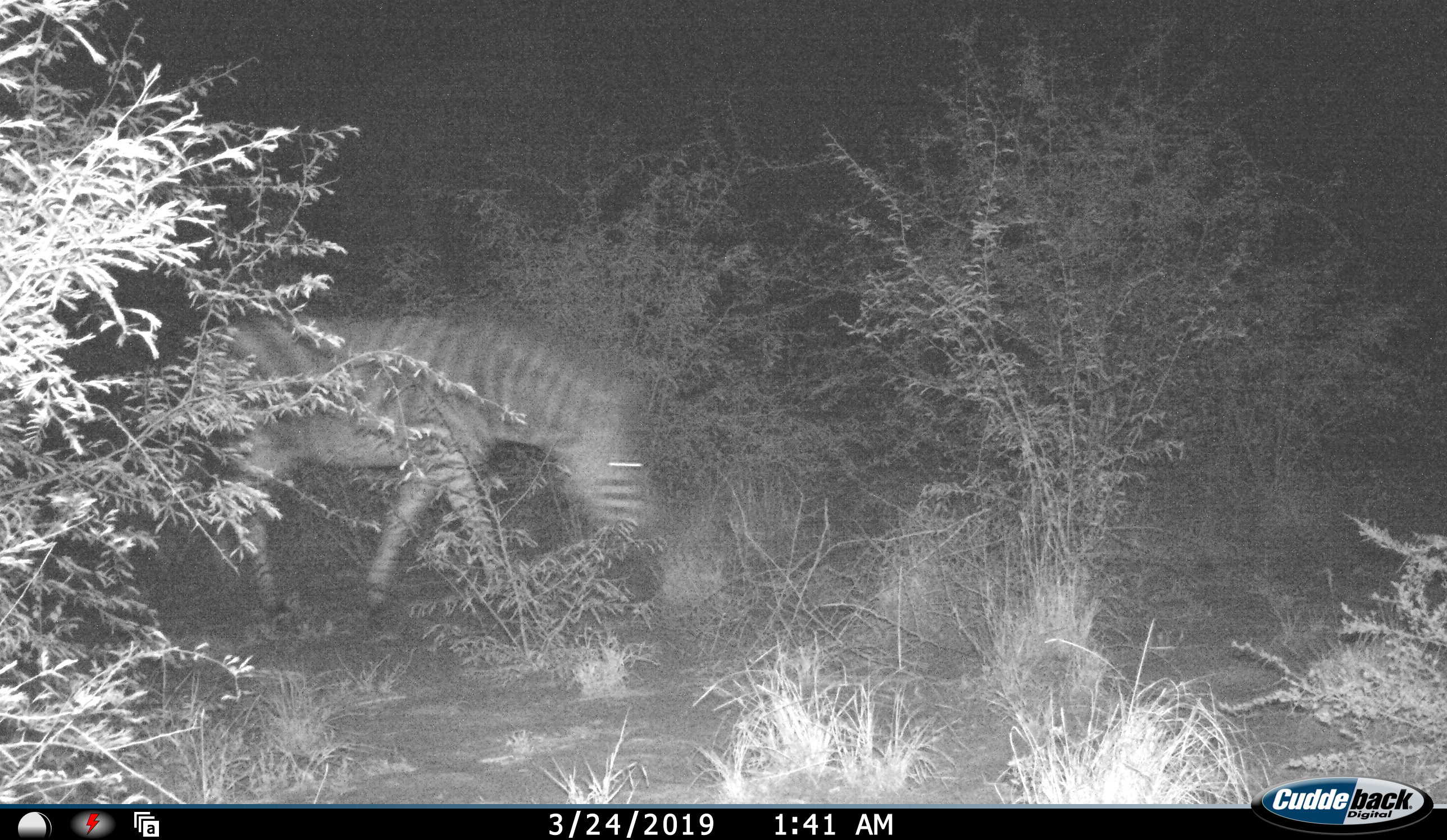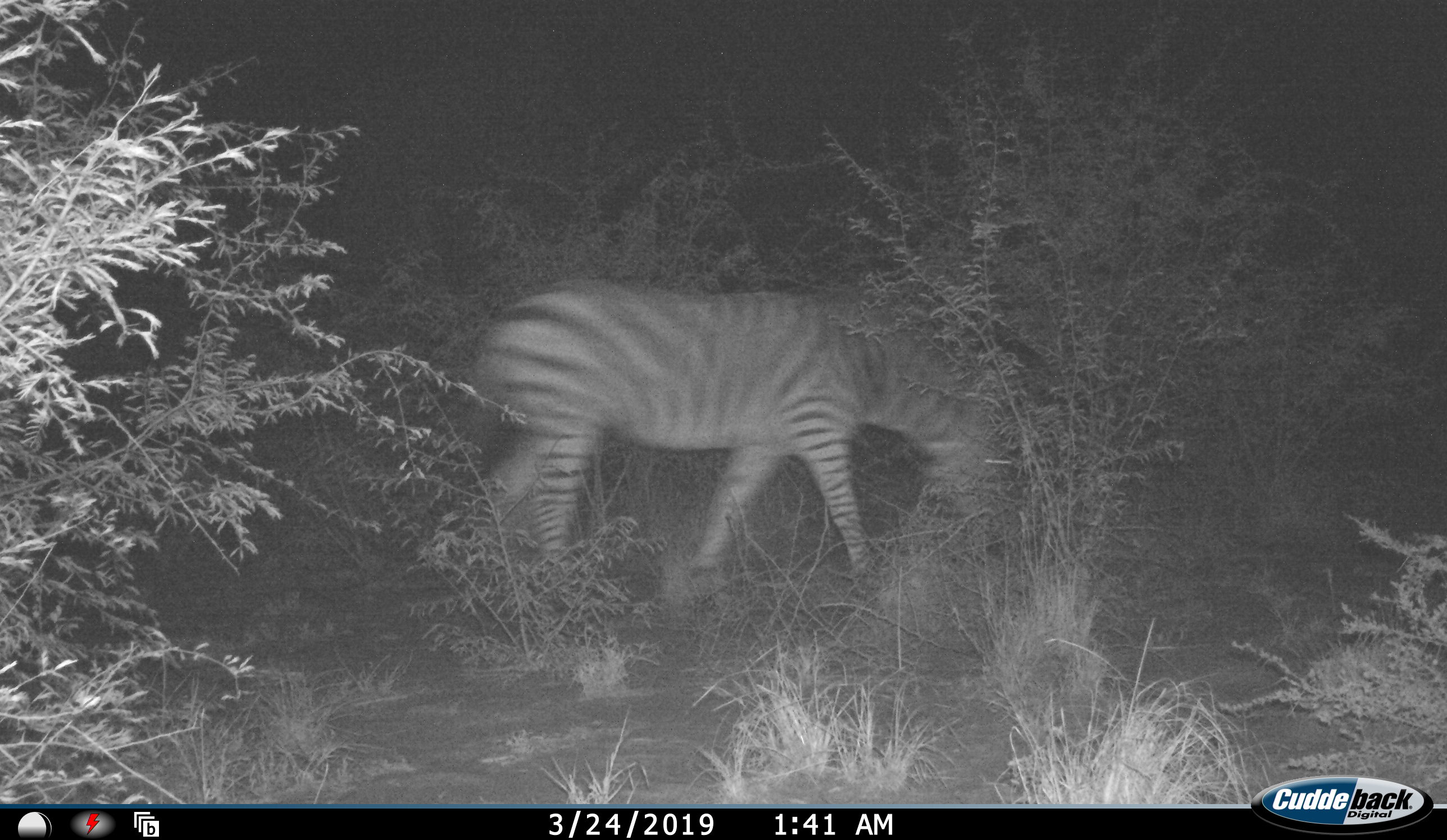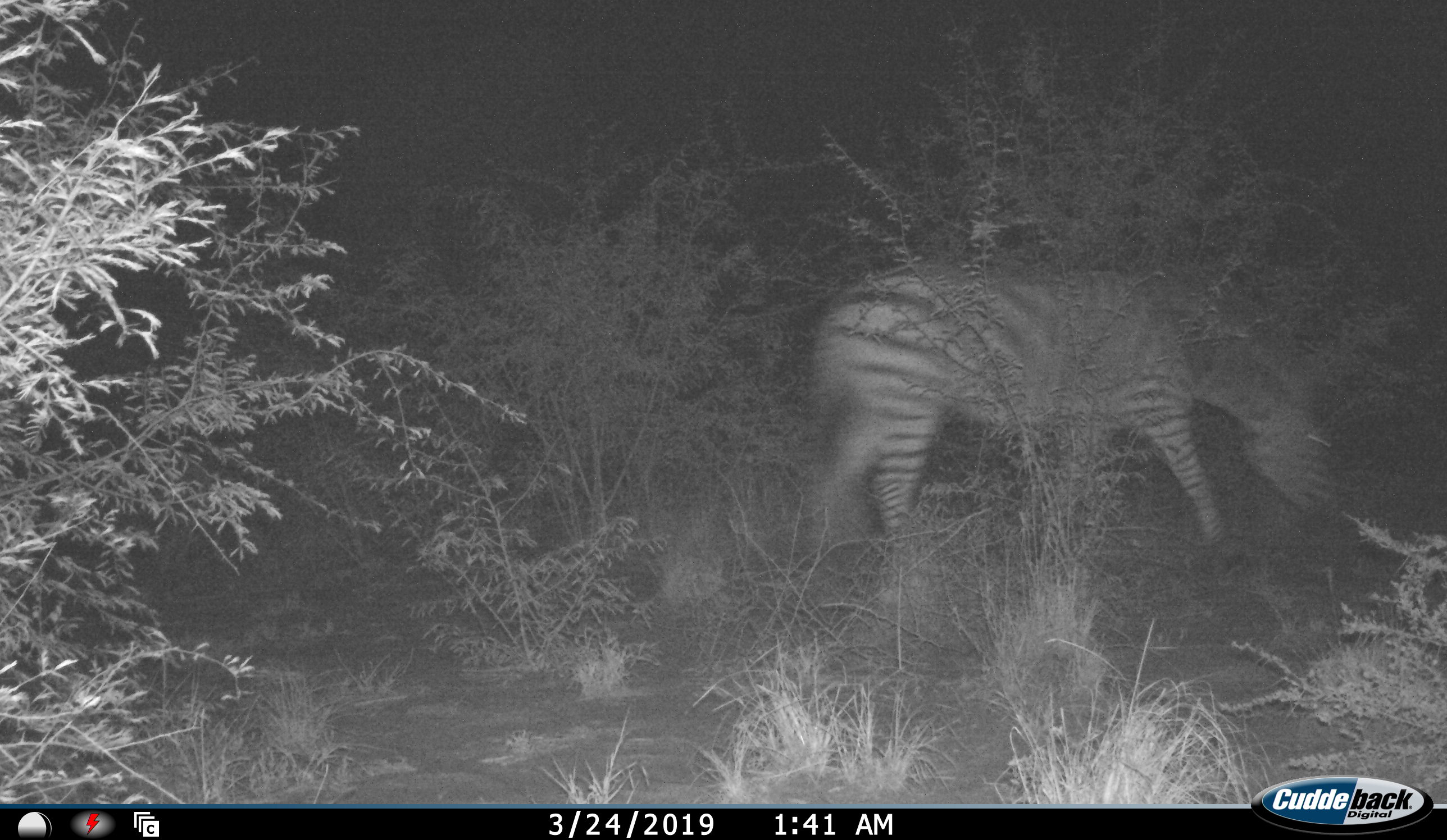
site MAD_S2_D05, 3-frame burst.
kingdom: Animalia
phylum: Chordata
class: Mammalia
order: Perissodactyla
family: Equidae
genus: Equus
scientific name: Equus quagga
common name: plains zebra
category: zebraplains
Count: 1.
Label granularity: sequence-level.